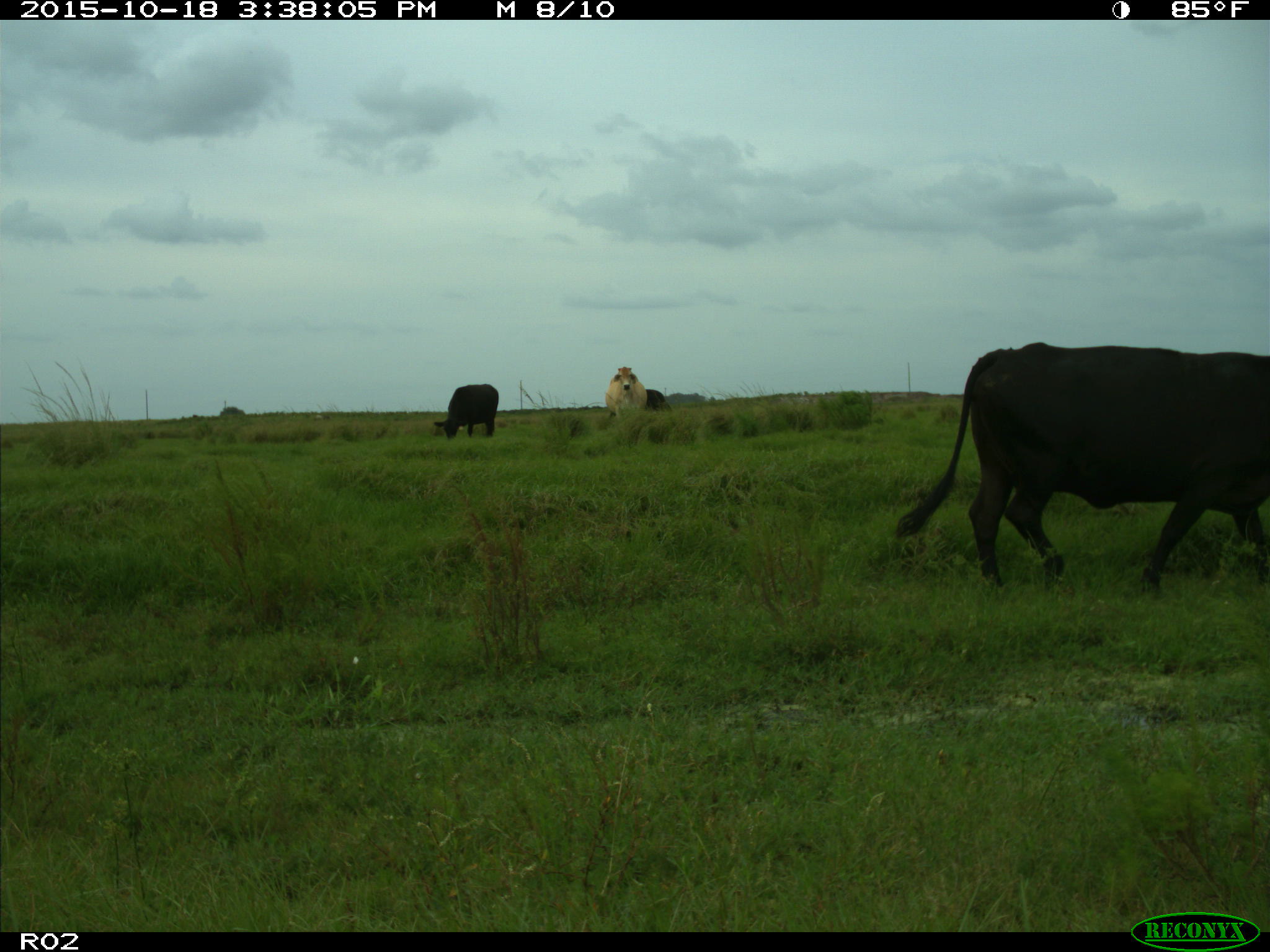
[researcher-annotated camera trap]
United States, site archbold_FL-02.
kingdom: Animalia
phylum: Chordata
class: Mammalia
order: Artiodactyla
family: Bovidae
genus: Bos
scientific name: Bos taurus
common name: domestic cow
Bos taurus (domestic cow).